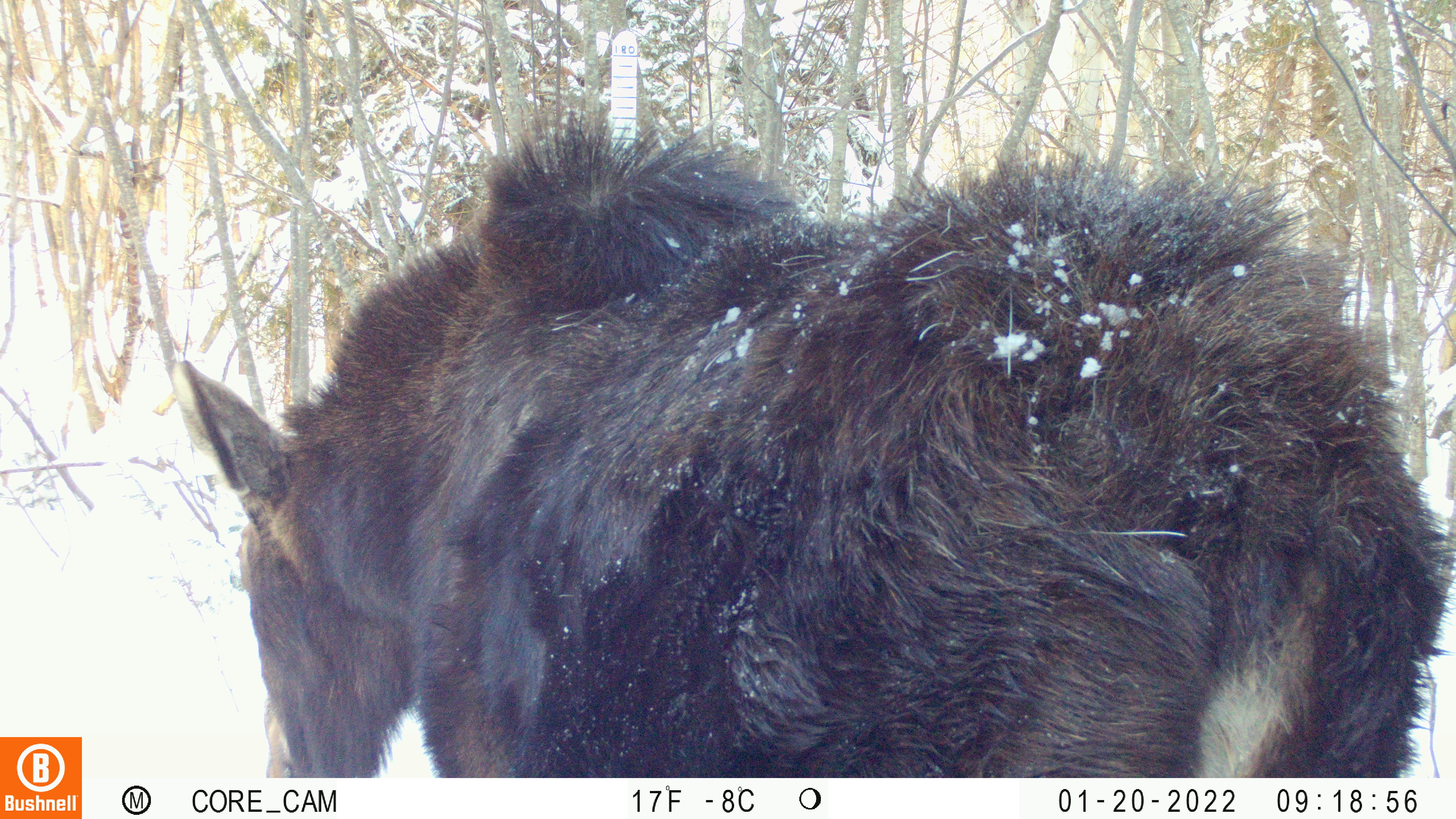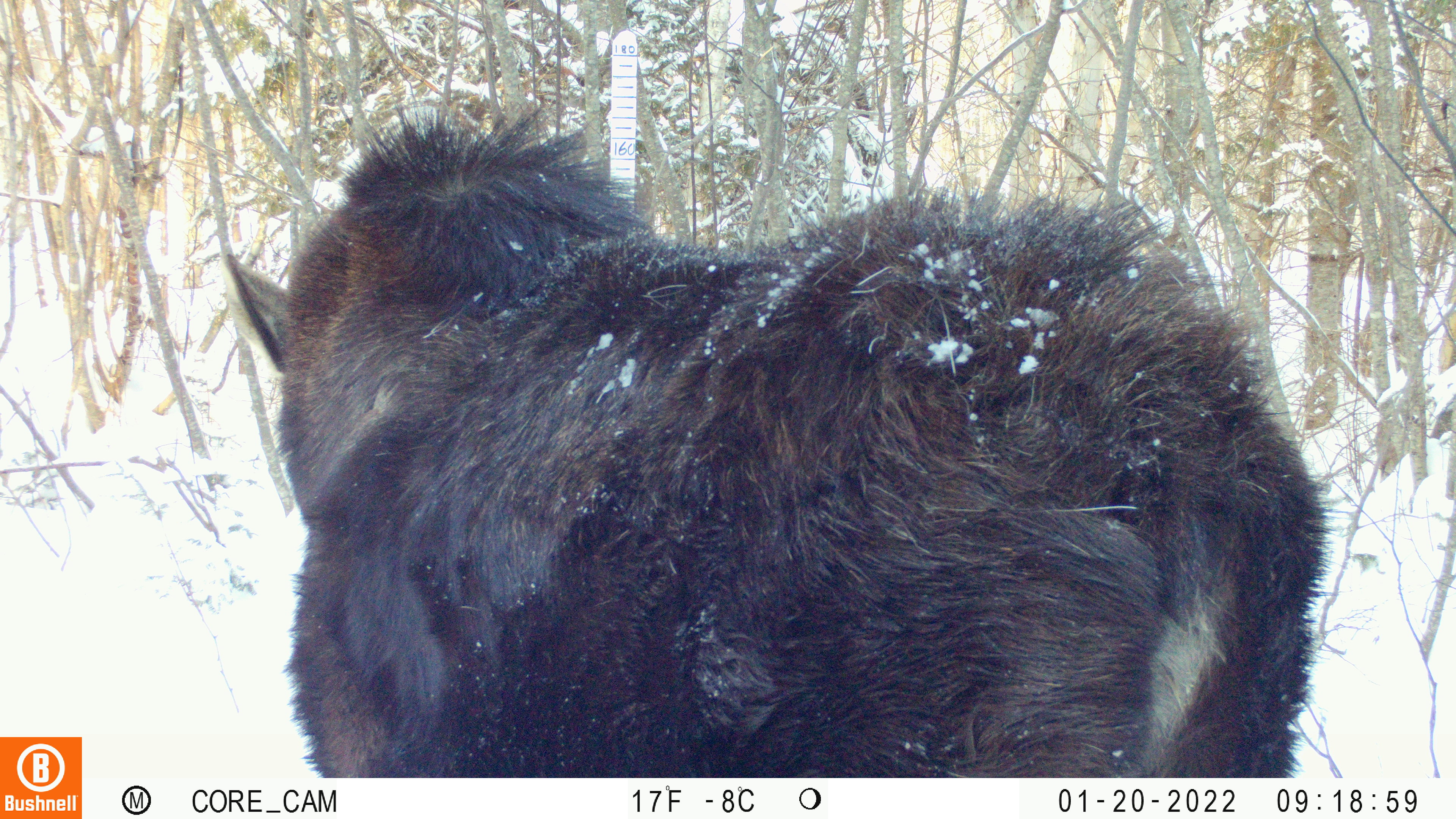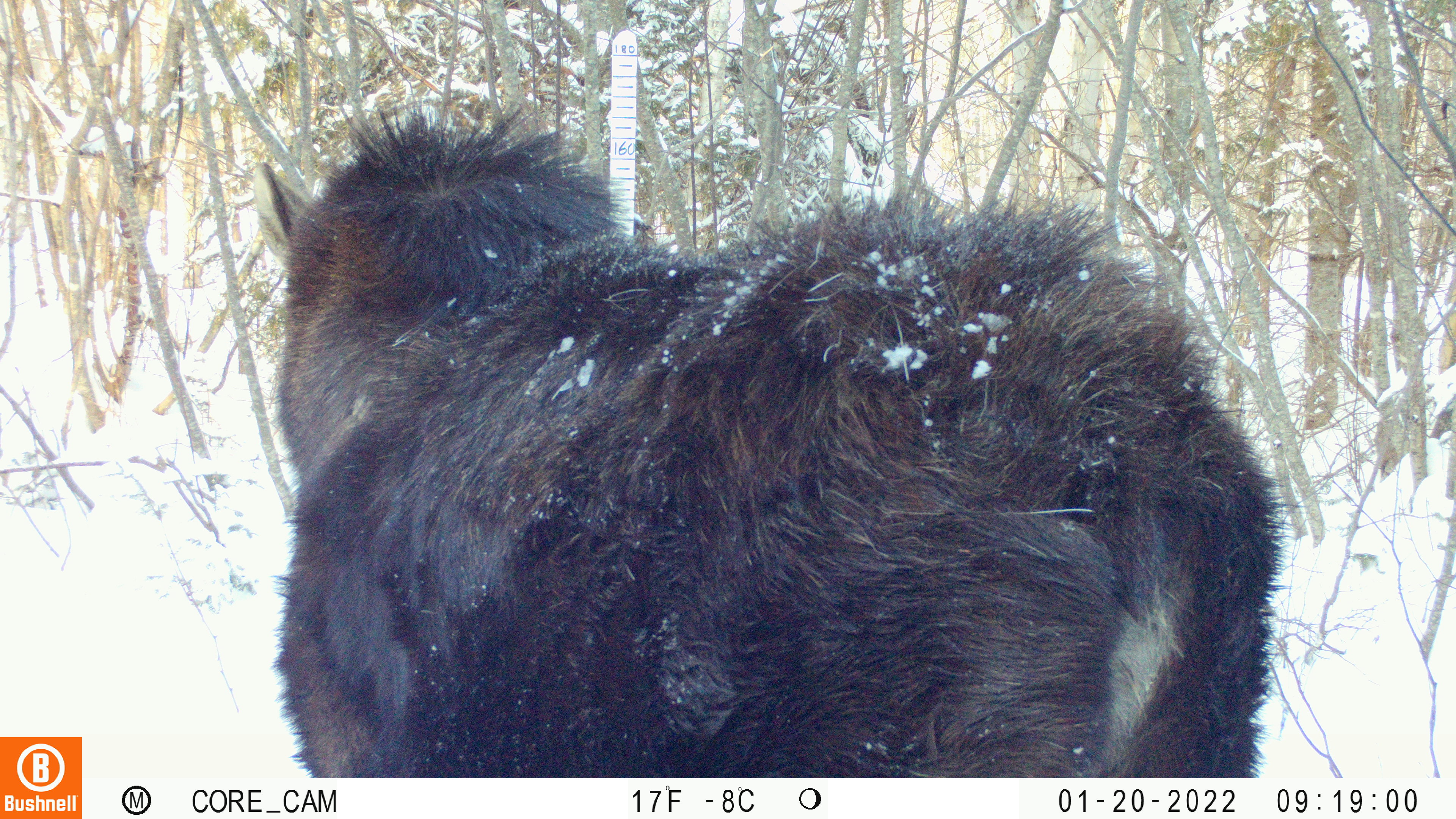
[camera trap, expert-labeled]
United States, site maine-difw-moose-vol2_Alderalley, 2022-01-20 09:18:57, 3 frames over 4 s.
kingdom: Animalia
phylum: Chordata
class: Mammalia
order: Artiodactyla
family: Cervidae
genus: Alces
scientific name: Alces alces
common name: moose